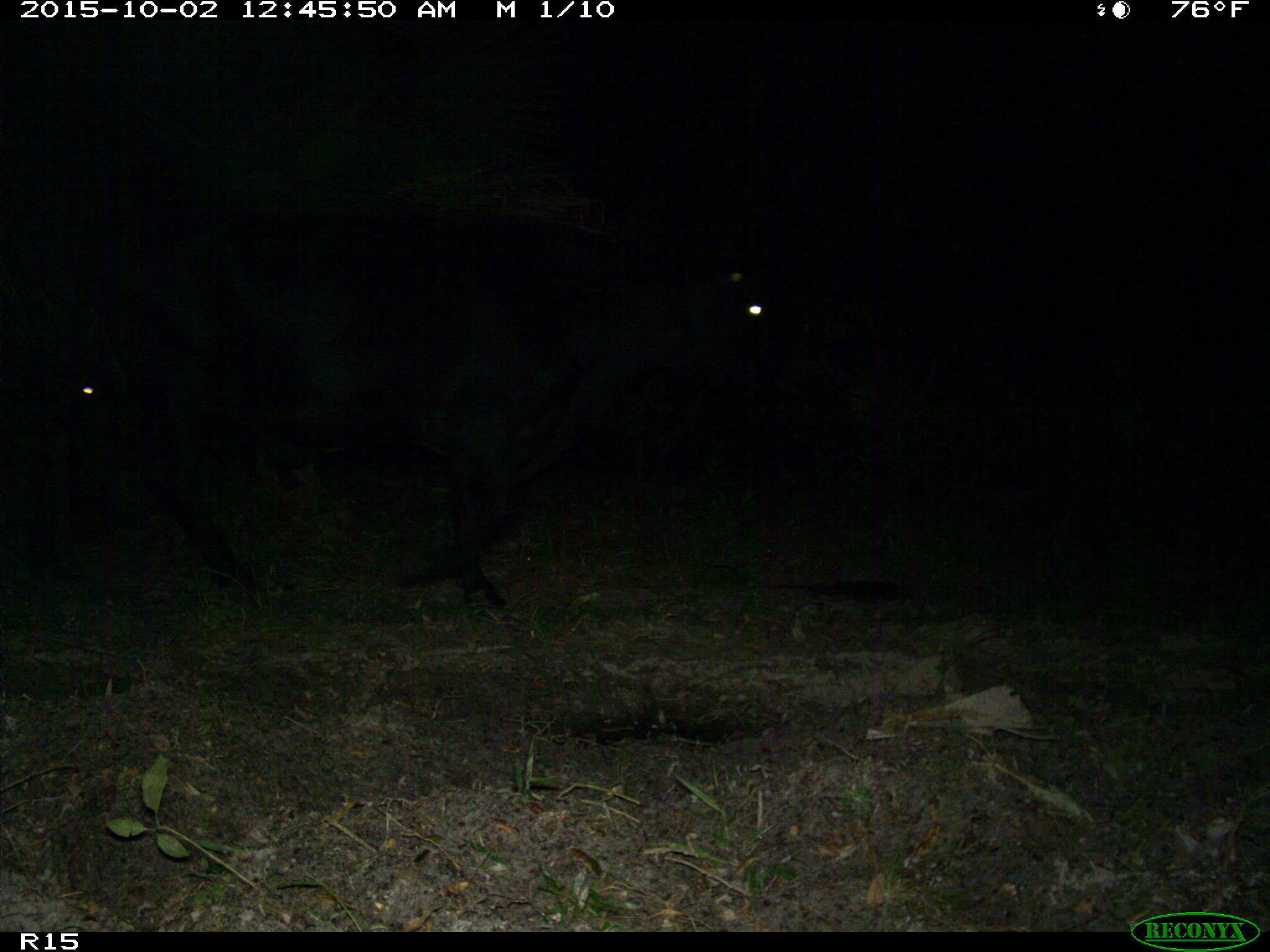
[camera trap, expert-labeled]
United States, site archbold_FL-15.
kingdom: Animalia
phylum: Chordata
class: Mammalia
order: Artiodactyla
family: Bovidae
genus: Bos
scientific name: Bos taurus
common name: domestic cow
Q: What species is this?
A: Bos taurus (domestic cow).